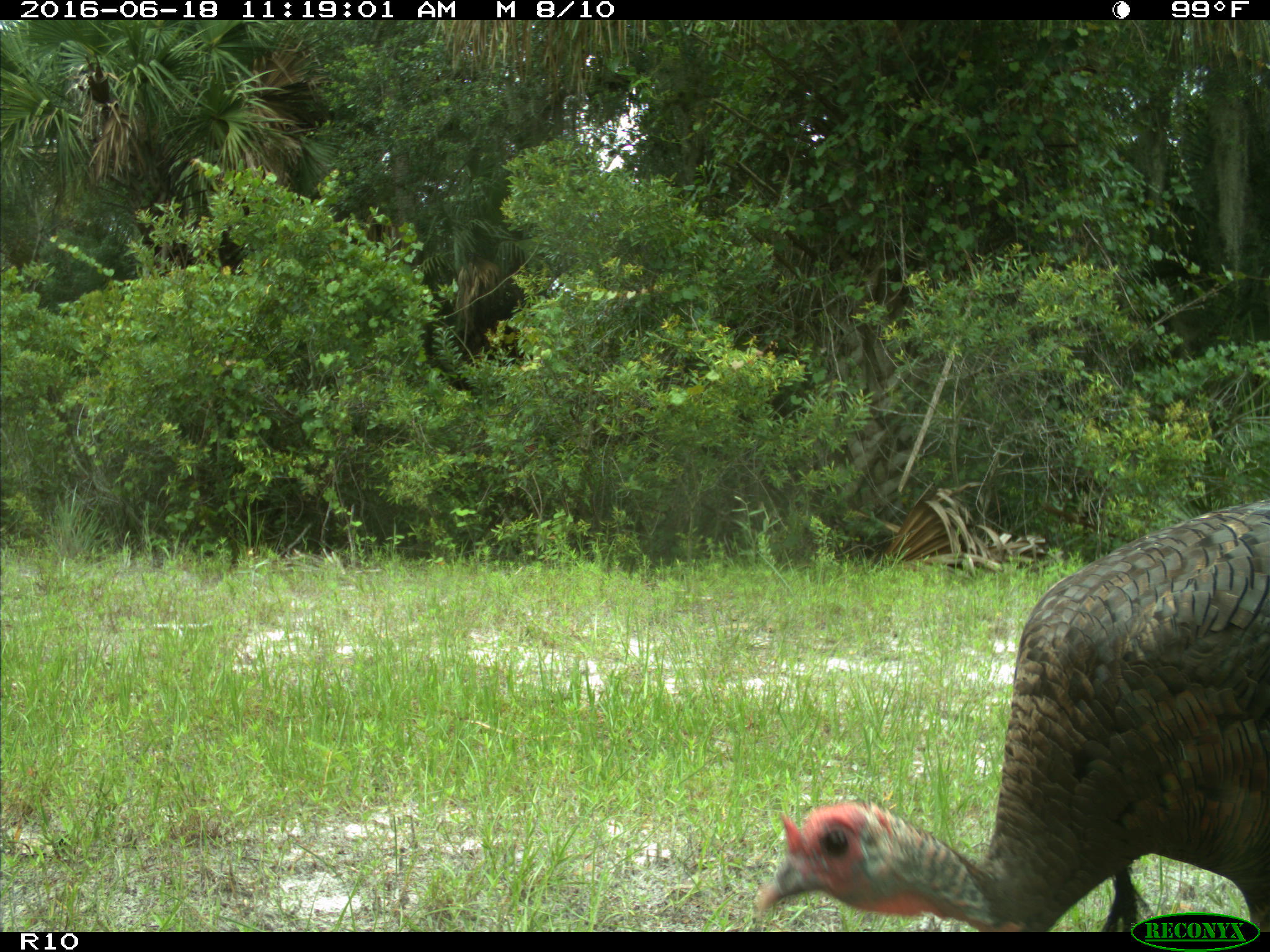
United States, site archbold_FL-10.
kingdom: Animalia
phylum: Chordata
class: Aves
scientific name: Aves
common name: birds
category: unidentified bird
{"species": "unidentified bird (birds) (Aves)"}